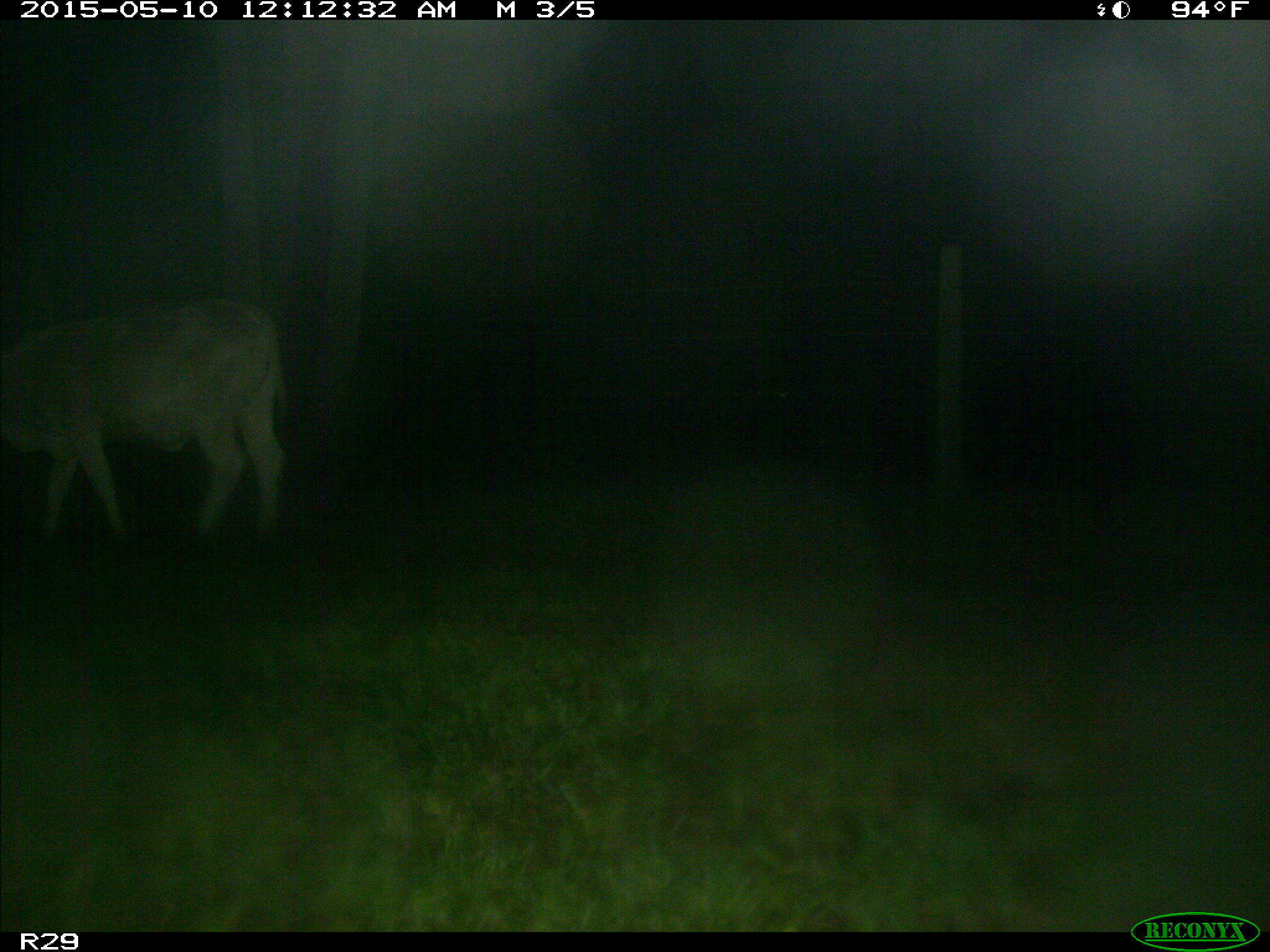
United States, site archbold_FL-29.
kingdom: Animalia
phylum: Chordata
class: Mammalia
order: Artiodactyla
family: Bovidae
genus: Bos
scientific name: Bos taurus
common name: domestic cow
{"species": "Bos taurus (domestic cow)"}